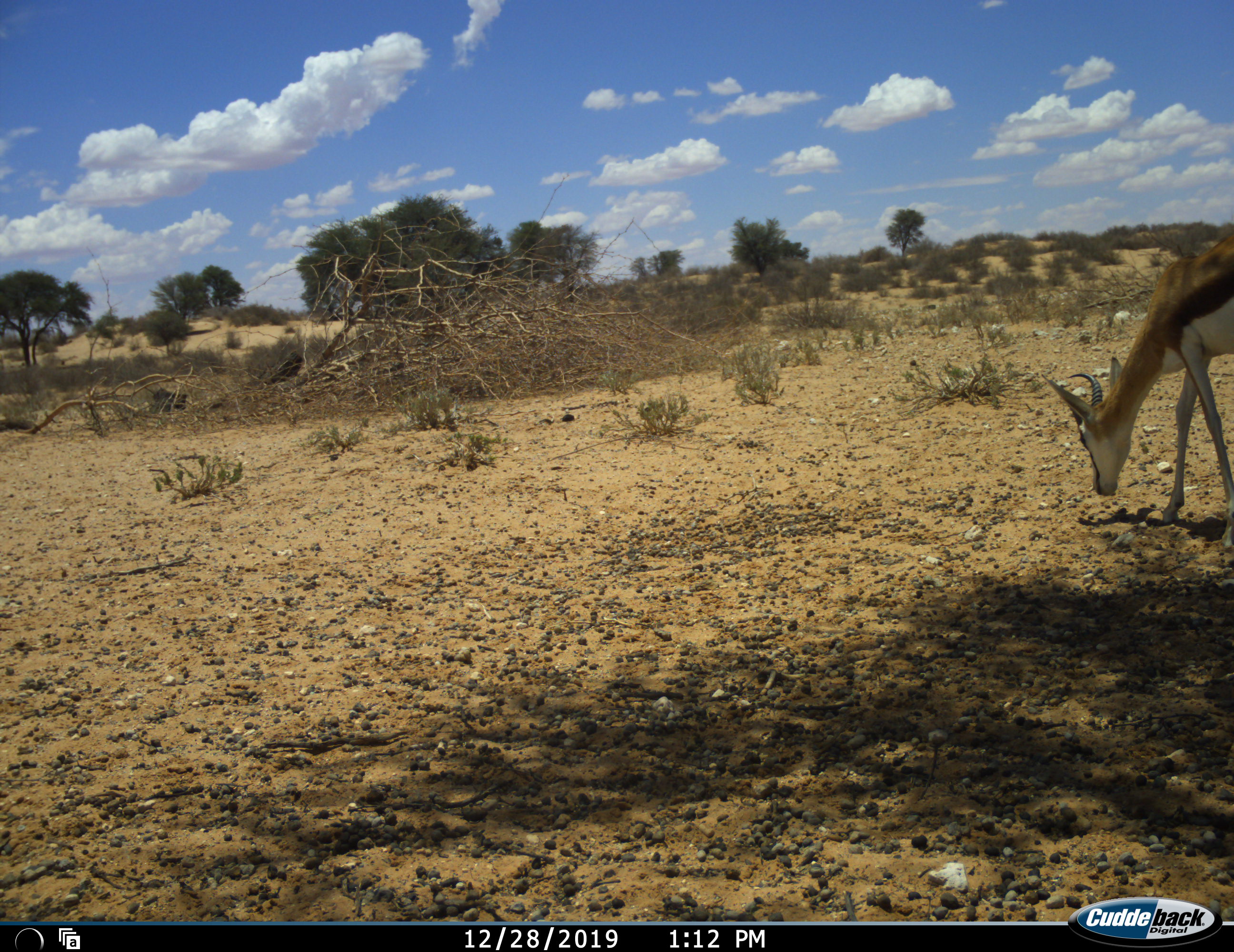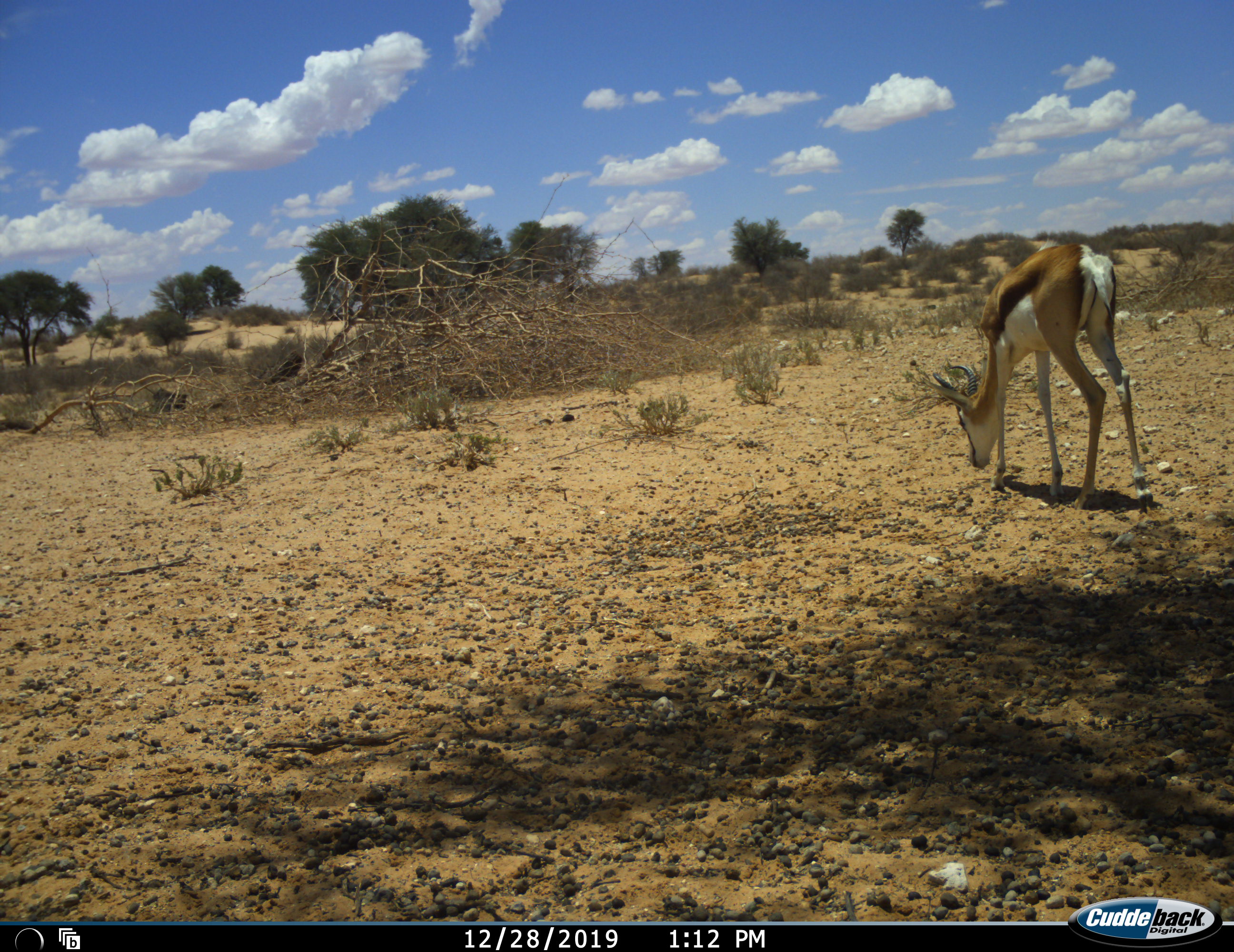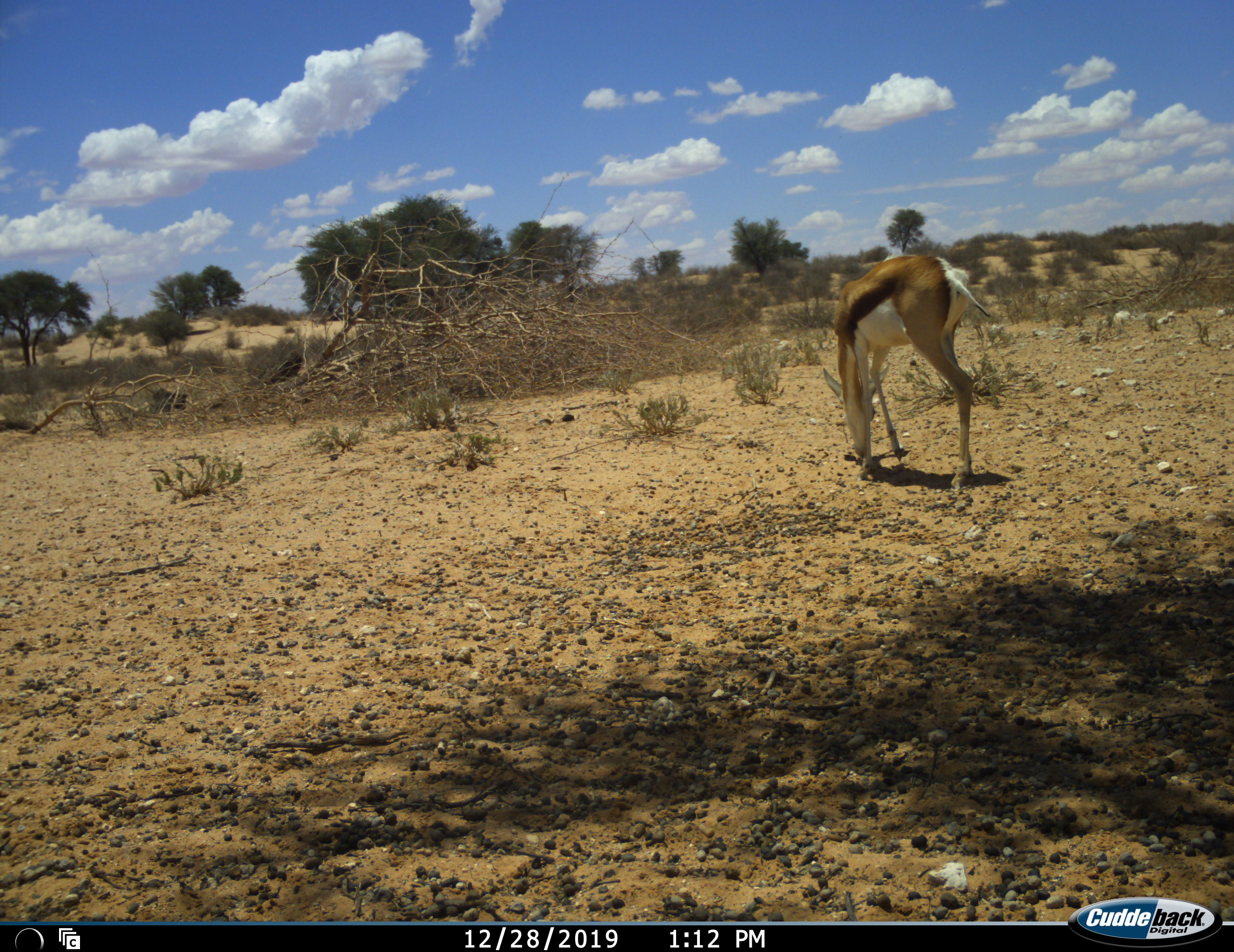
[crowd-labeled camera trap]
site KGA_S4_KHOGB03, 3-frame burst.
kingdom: Animalia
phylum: Chordata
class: Mammalia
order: Artiodactyla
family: Bovidae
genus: Antidorcas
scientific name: Antidorcas marsupialis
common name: springbok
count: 1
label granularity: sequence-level